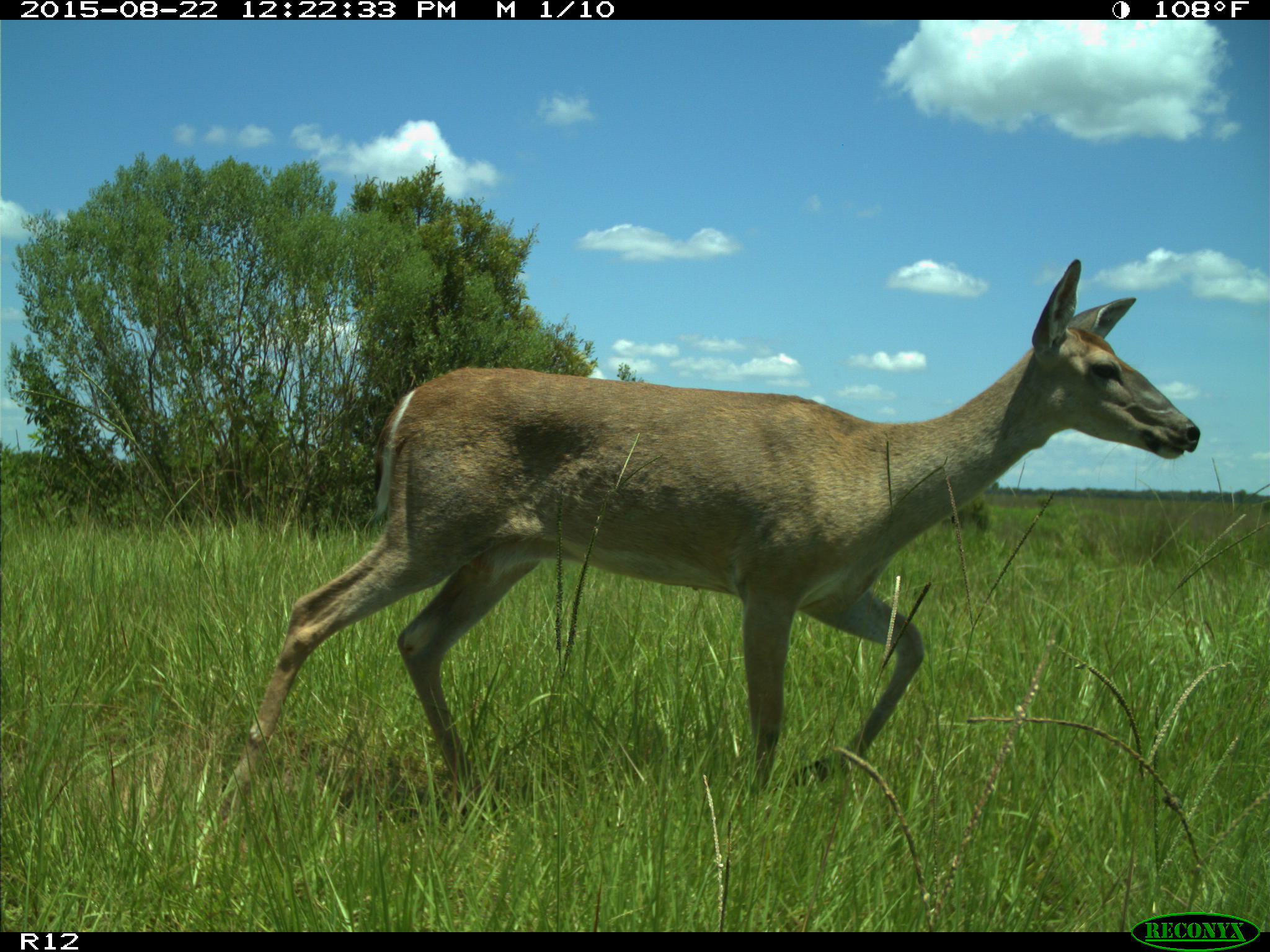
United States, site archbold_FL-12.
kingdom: Animalia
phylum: Chordata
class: Mammalia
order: Artiodactyla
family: Cervidae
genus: Odocoileus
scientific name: Odocoileus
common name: deer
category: unidentified deer